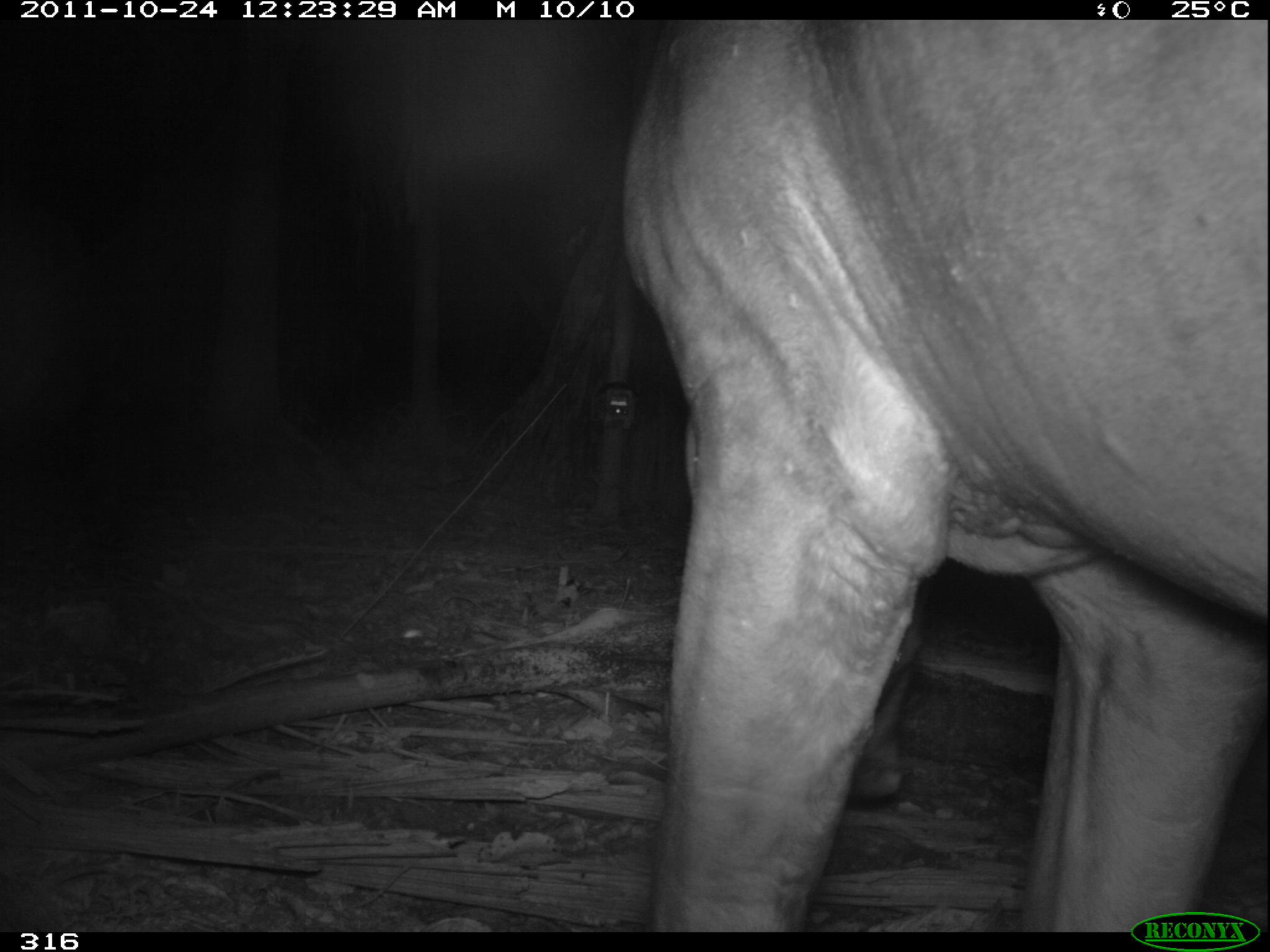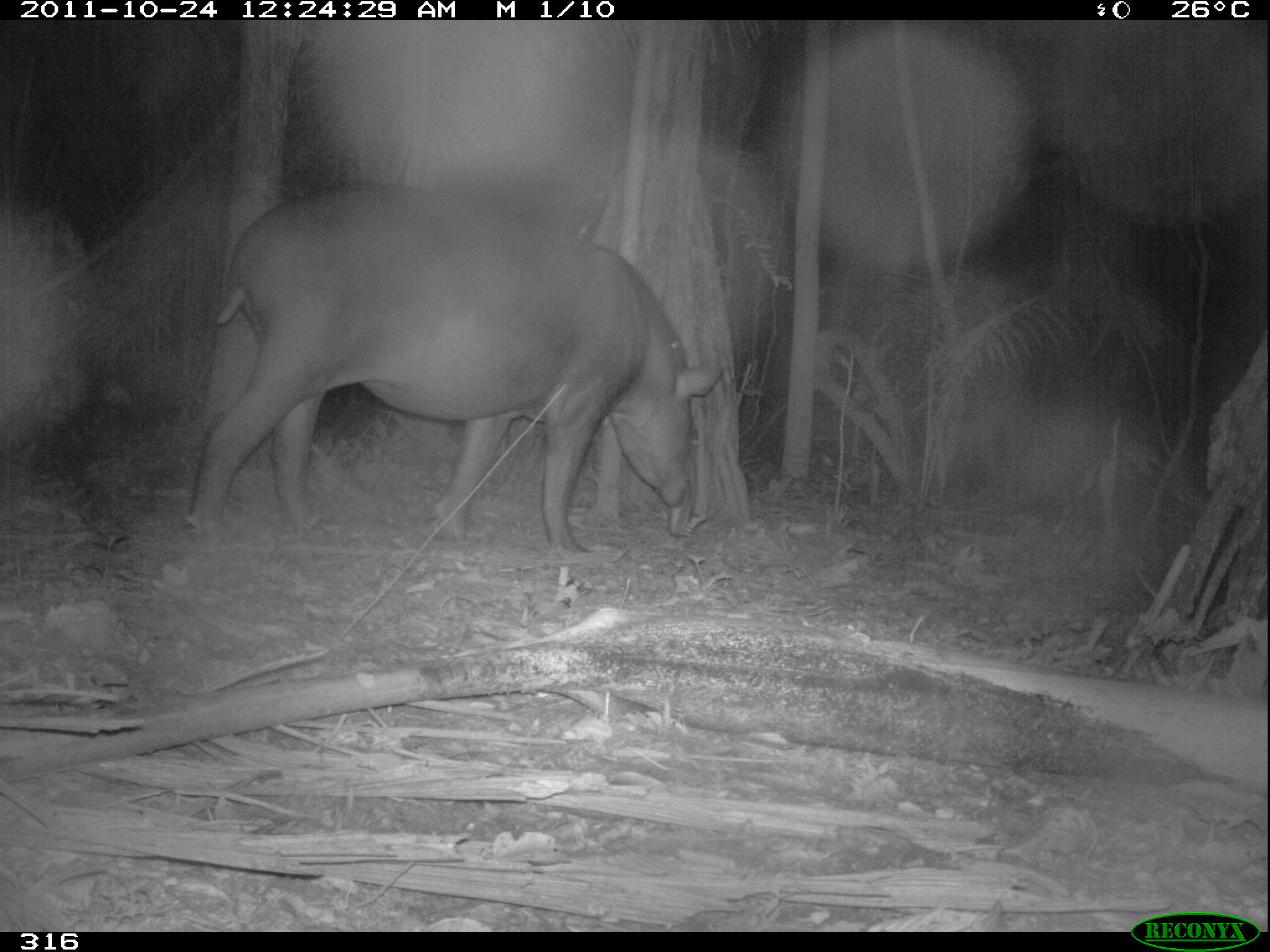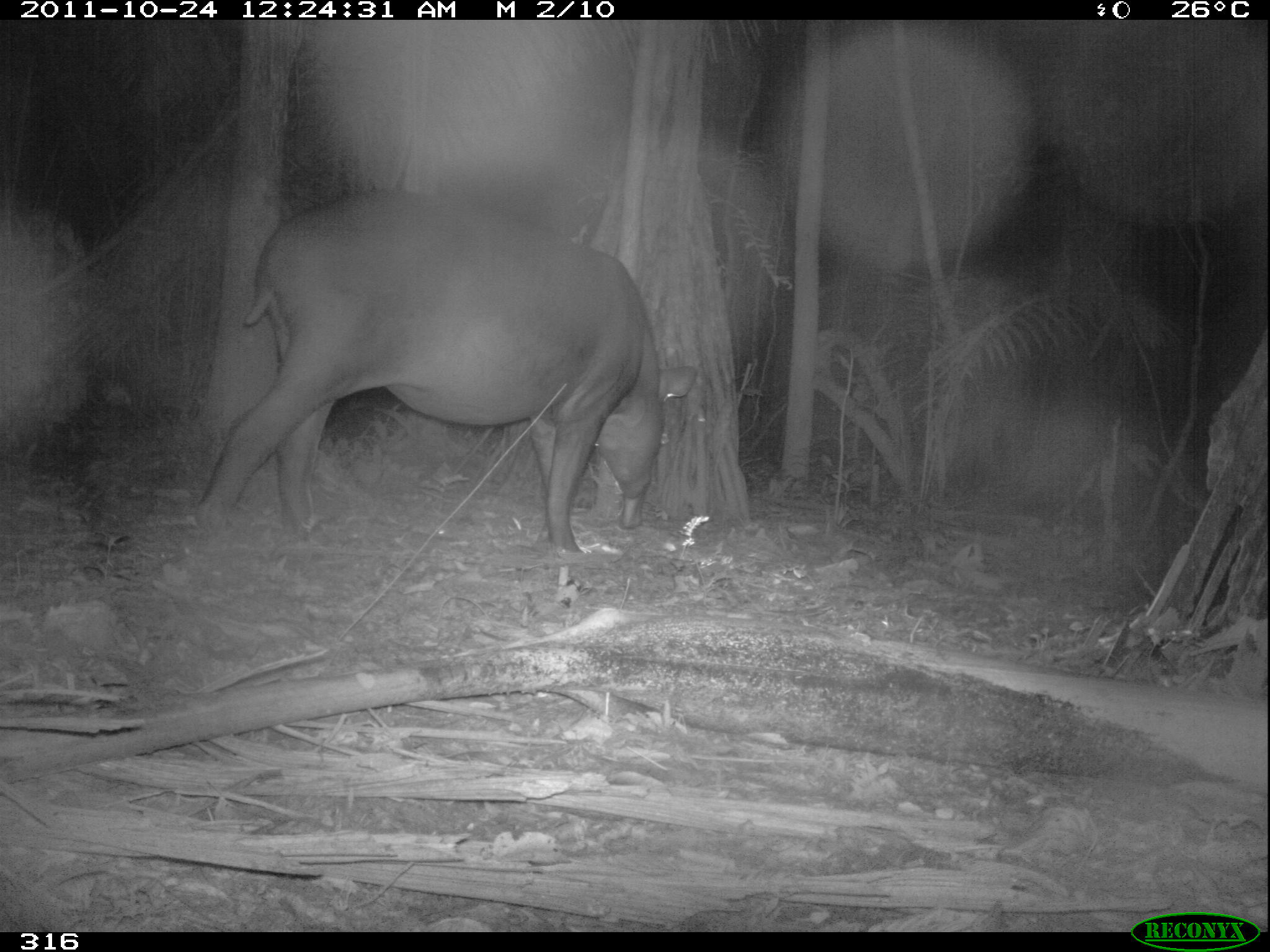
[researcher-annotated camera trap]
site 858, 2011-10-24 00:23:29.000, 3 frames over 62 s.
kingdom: Animalia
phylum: Chordata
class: Mammalia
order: Perissodactyla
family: Tapiridae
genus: Tapirus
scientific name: Tapirus terrestris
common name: south american tapir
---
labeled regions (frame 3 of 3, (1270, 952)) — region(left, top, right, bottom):
tapirus terrestris: region(192, 186, 699, 557)